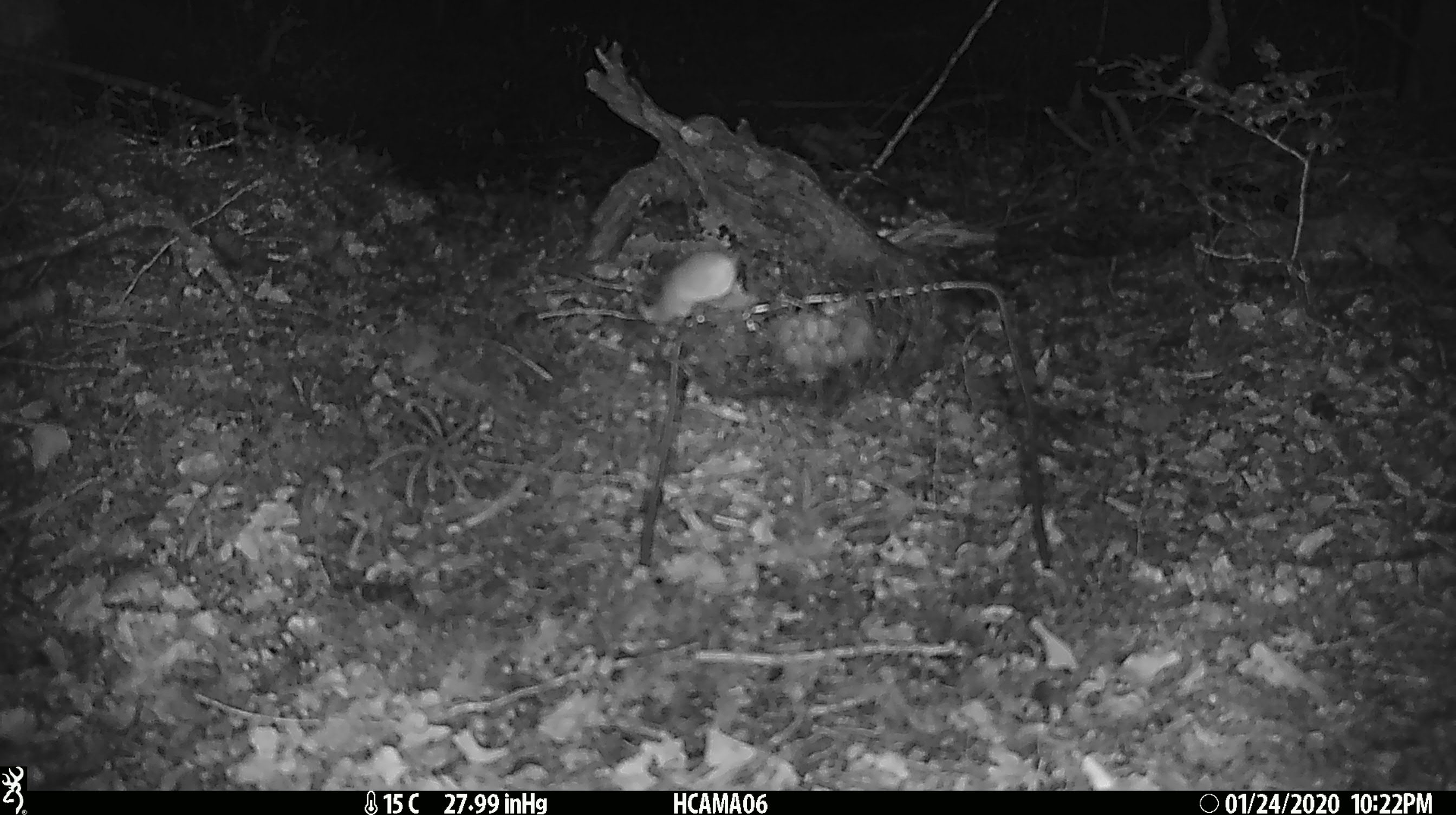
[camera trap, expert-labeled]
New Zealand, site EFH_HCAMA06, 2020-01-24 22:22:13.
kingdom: Animalia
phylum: Chordata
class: Mammalia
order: Rodentia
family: Muridae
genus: Mus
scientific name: Mus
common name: mouse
Mouse (Mus).